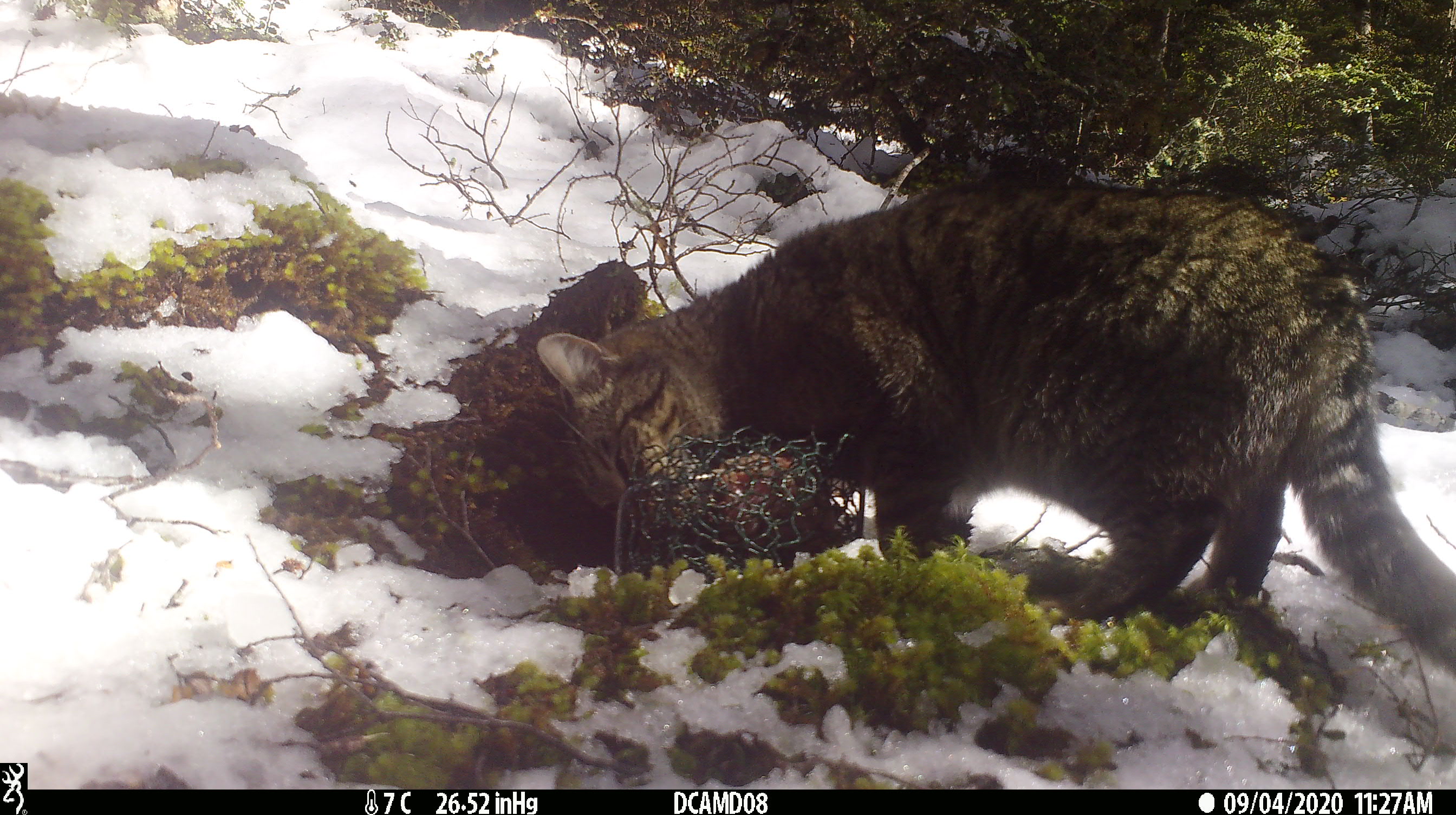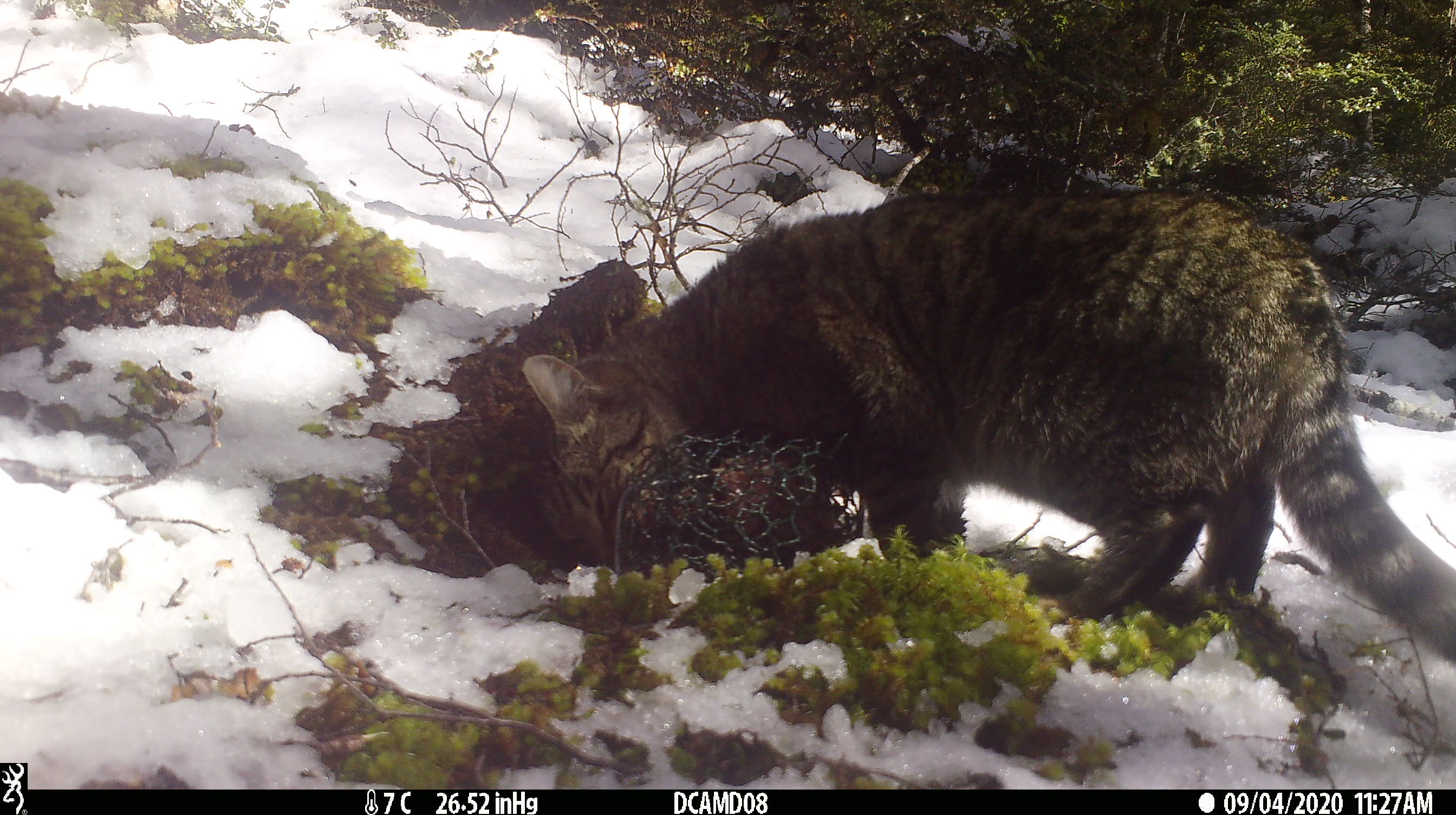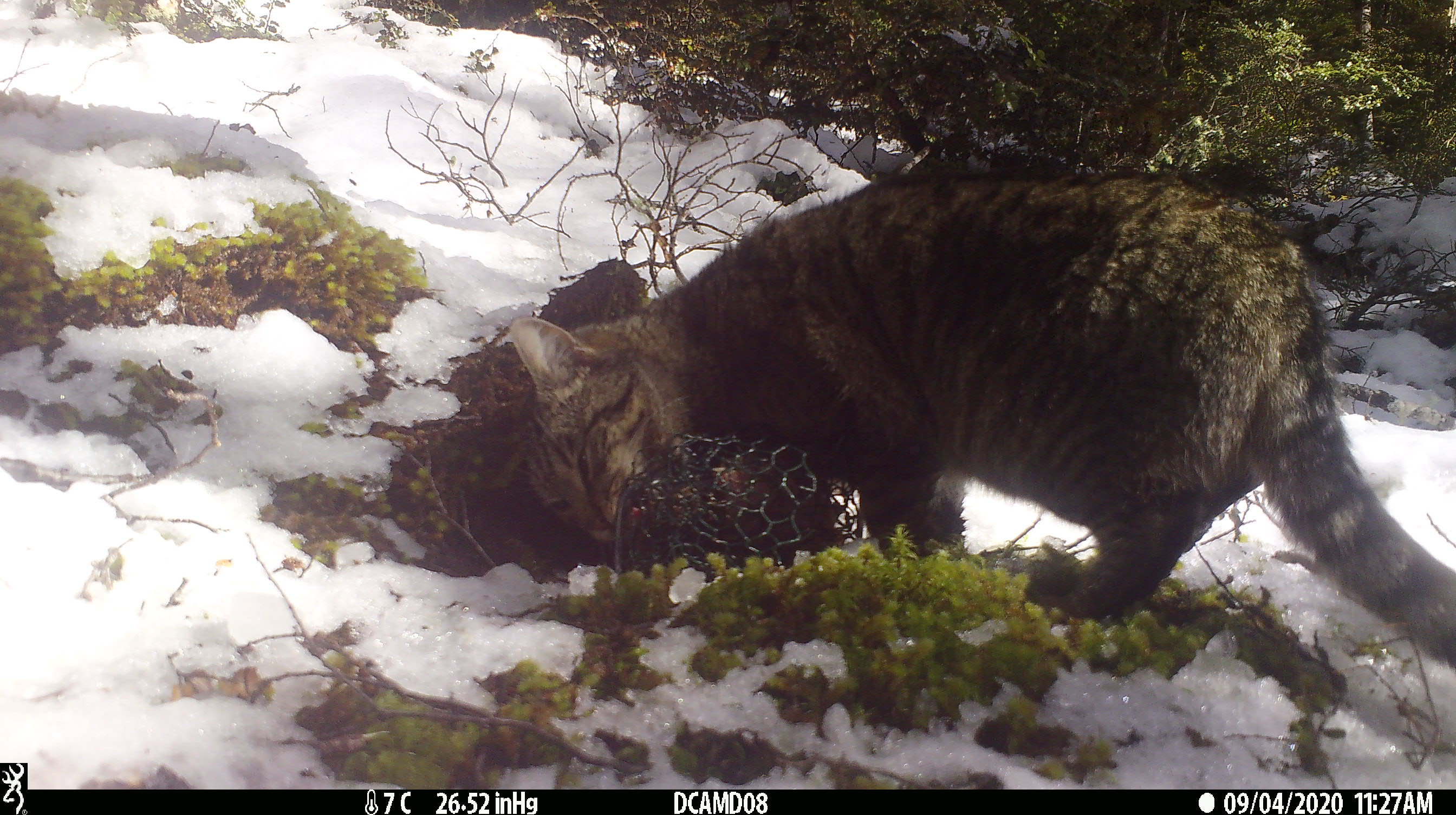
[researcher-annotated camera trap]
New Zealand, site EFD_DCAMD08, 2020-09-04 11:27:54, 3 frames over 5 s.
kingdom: Animalia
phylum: Chordata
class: Mammalia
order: Carnivora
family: Felidae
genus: Felis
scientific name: Felis catus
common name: domestic cat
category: cat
Cat (domestic cat) (Felis catus).